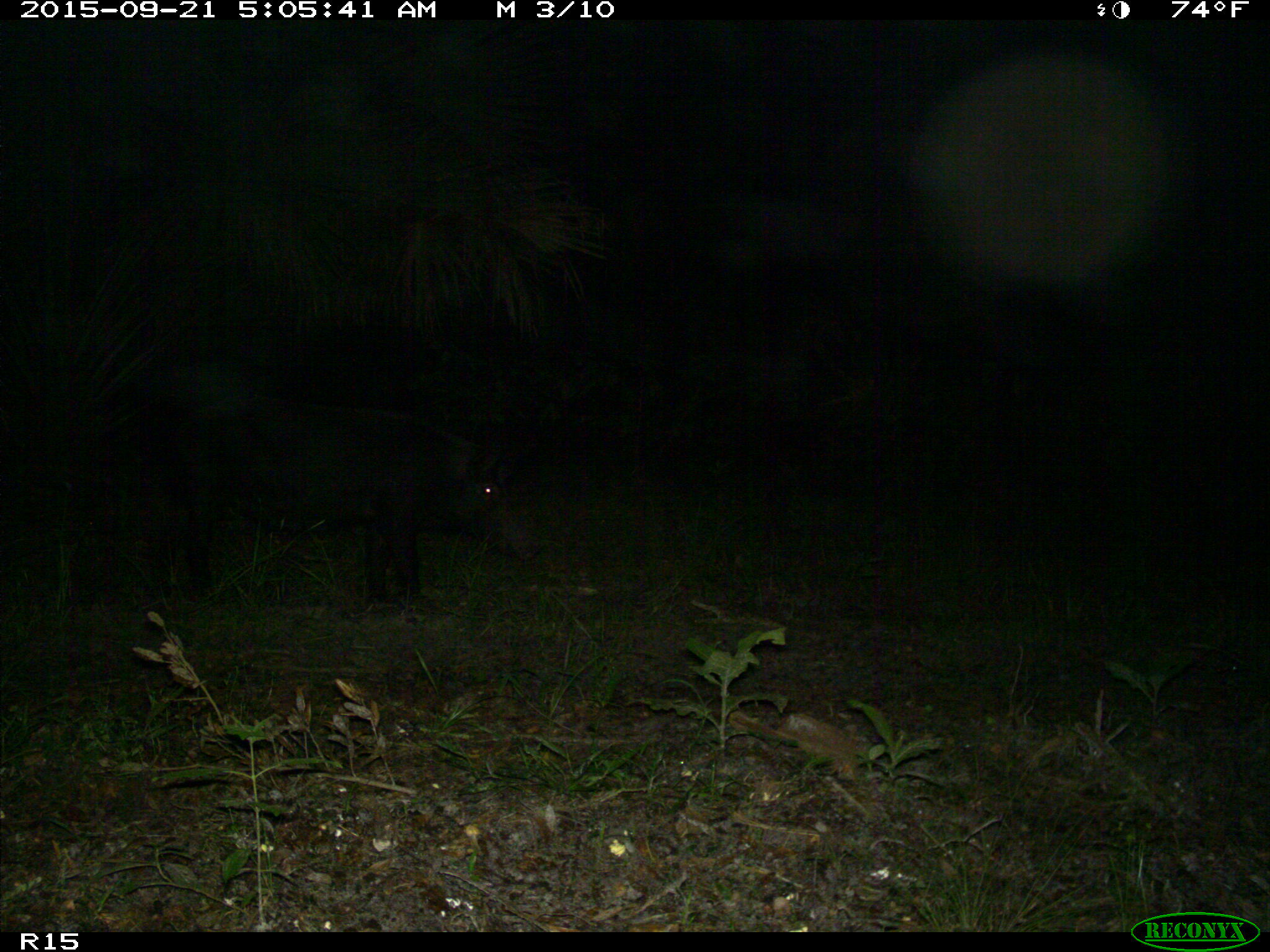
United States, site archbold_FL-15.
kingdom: Animalia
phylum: Chordata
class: Mammalia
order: Artiodactyla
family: Suidae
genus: Sus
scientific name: Sus scrofa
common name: wild boar